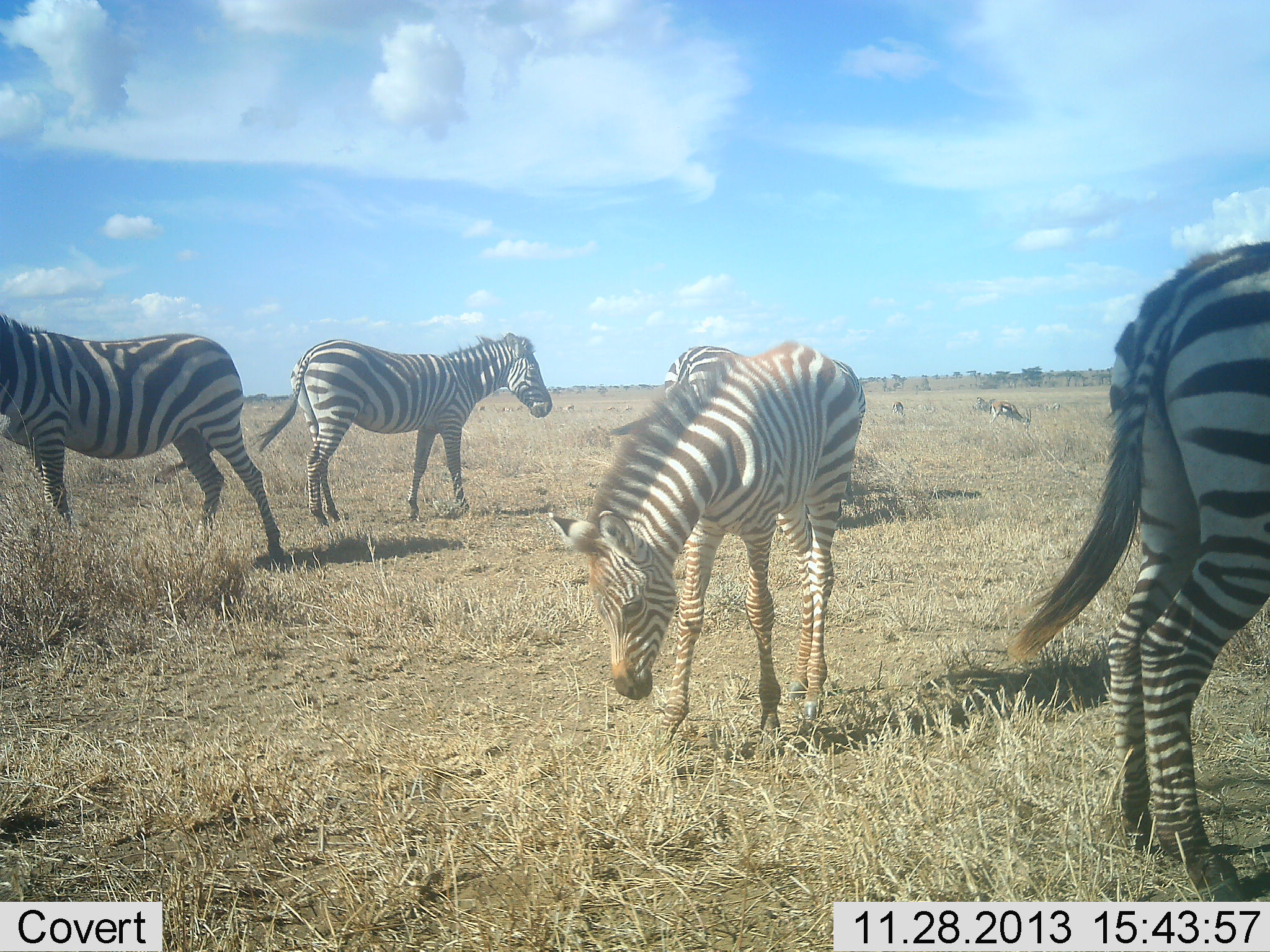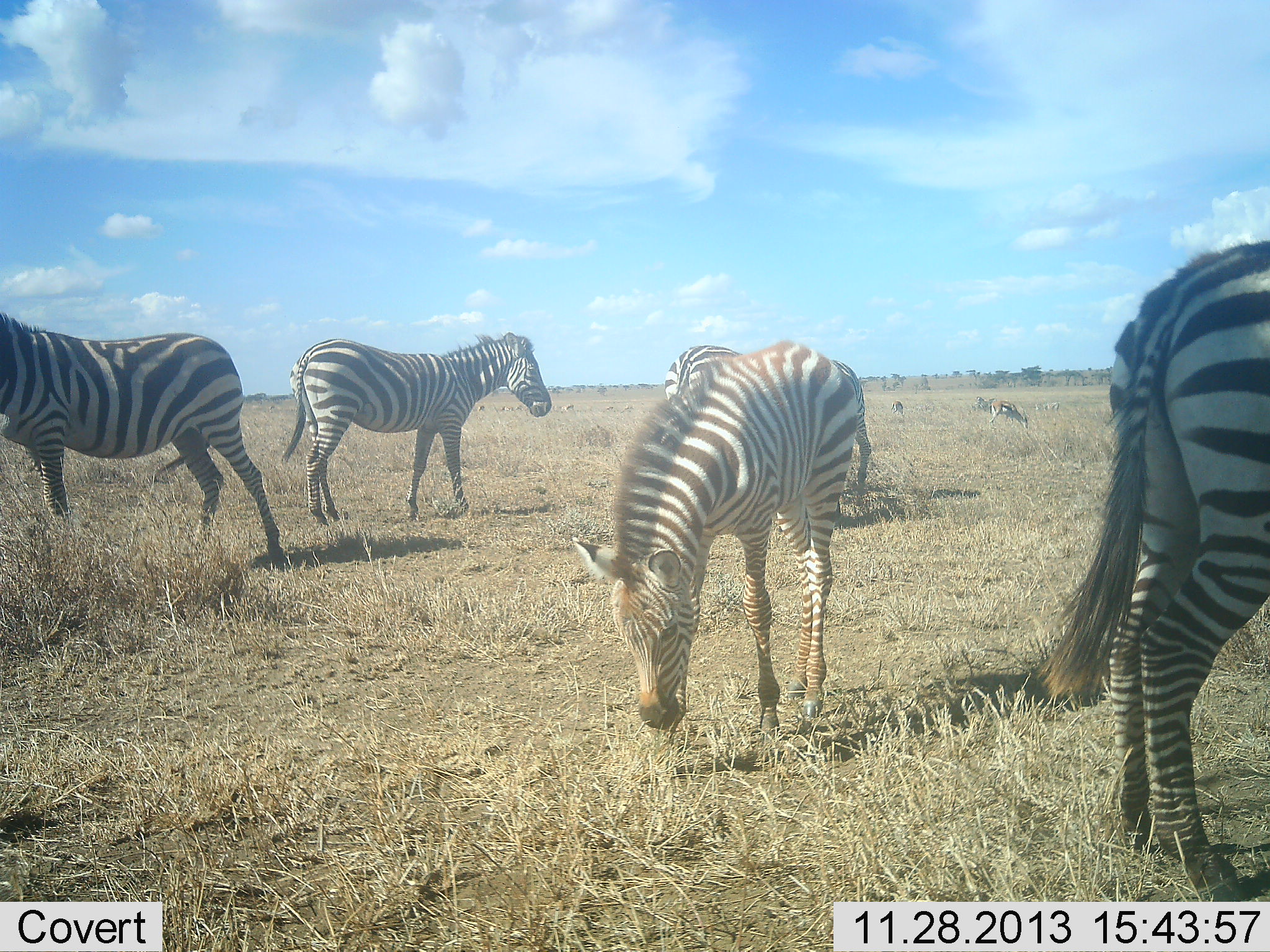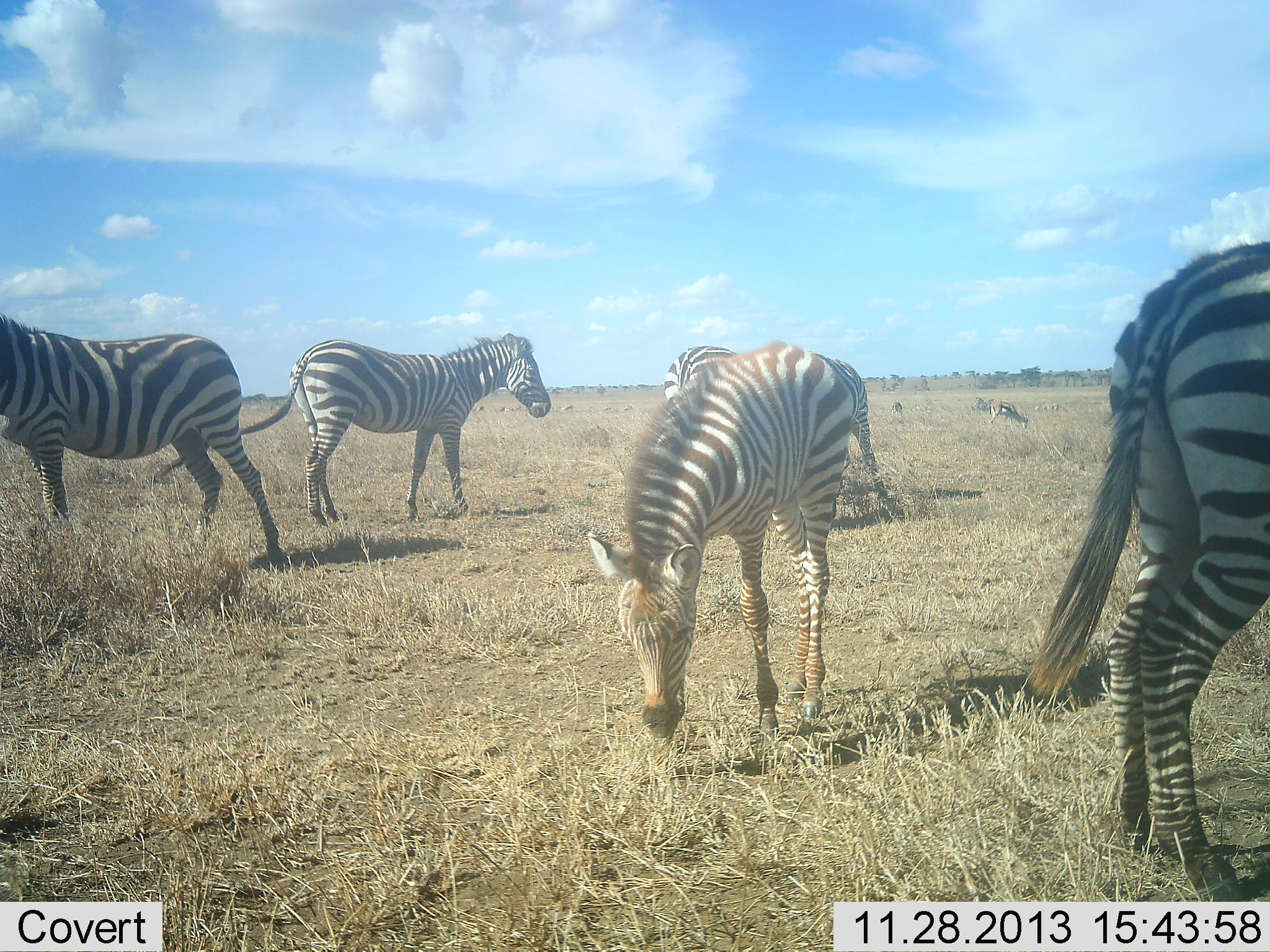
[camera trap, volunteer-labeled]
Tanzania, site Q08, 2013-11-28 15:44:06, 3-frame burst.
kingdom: Animalia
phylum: Chordata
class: Mammalia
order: Perissodactyla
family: Equidae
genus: Equus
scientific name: Equus quagga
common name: plains zebra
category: zebra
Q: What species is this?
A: Zebra (plains zebra) (Equus quagga).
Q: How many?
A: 4.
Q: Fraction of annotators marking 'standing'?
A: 64%.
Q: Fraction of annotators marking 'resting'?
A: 7%.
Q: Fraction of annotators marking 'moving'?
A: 7%.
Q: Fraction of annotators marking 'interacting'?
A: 0%.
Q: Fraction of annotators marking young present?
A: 7%.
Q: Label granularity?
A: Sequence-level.